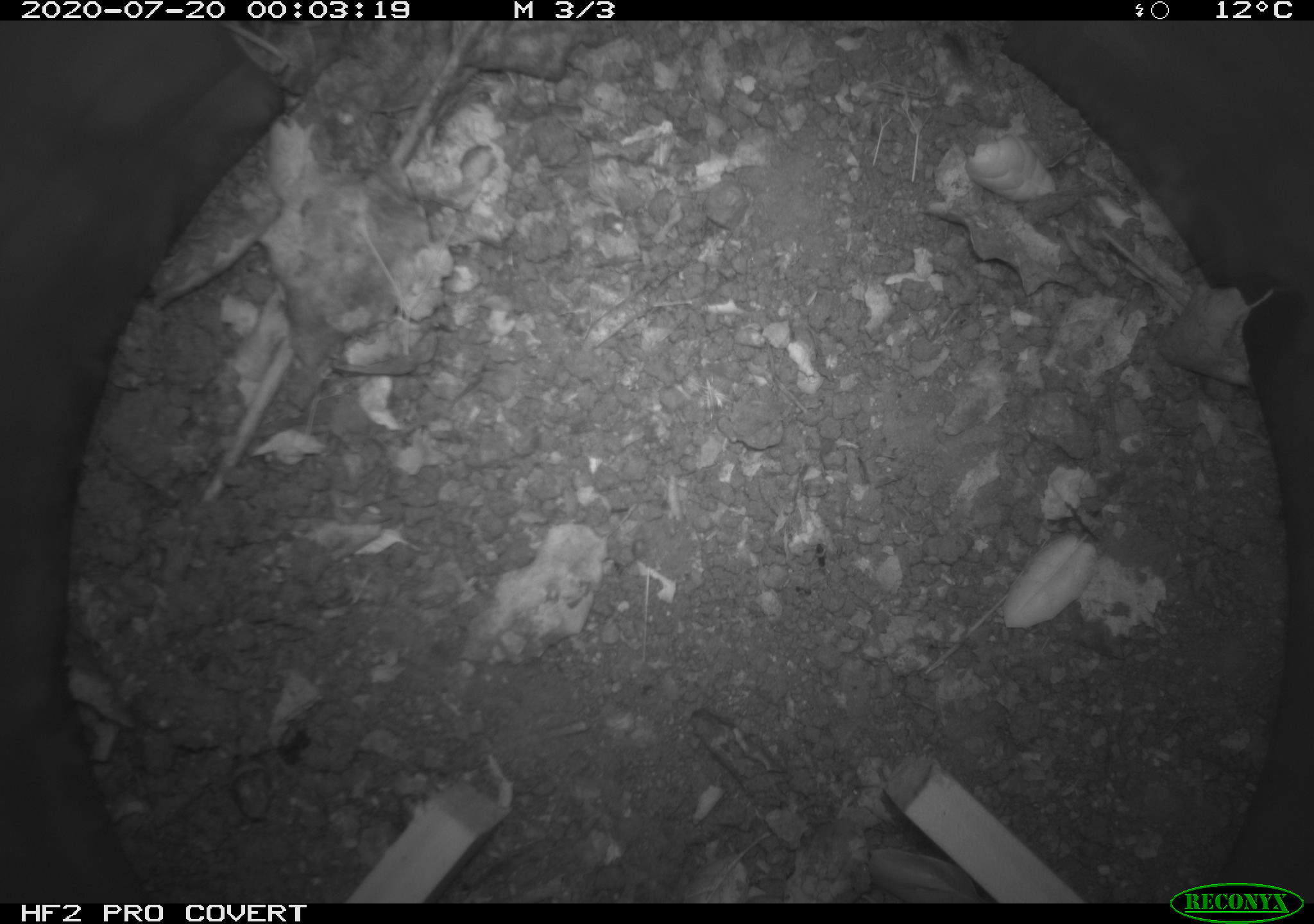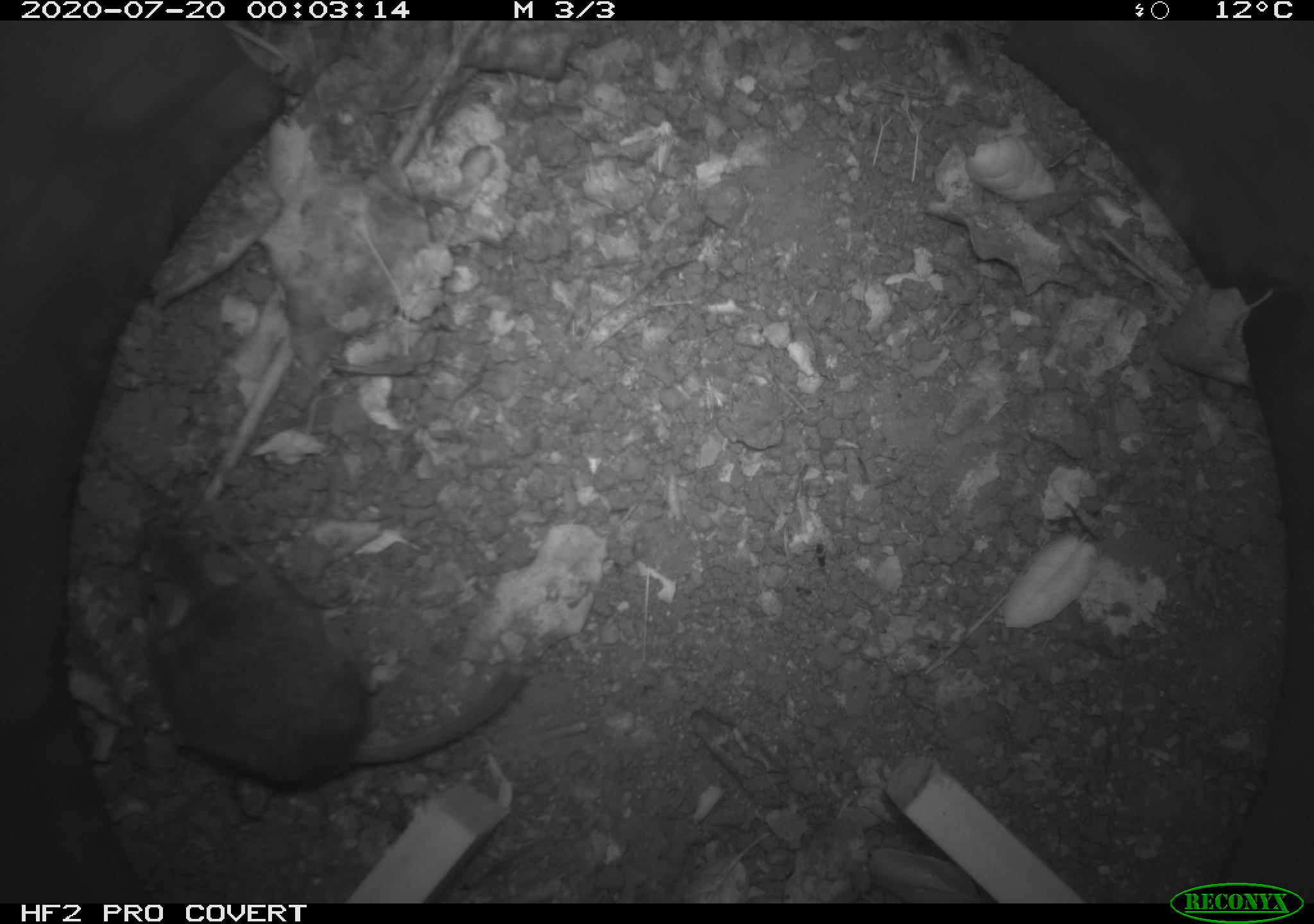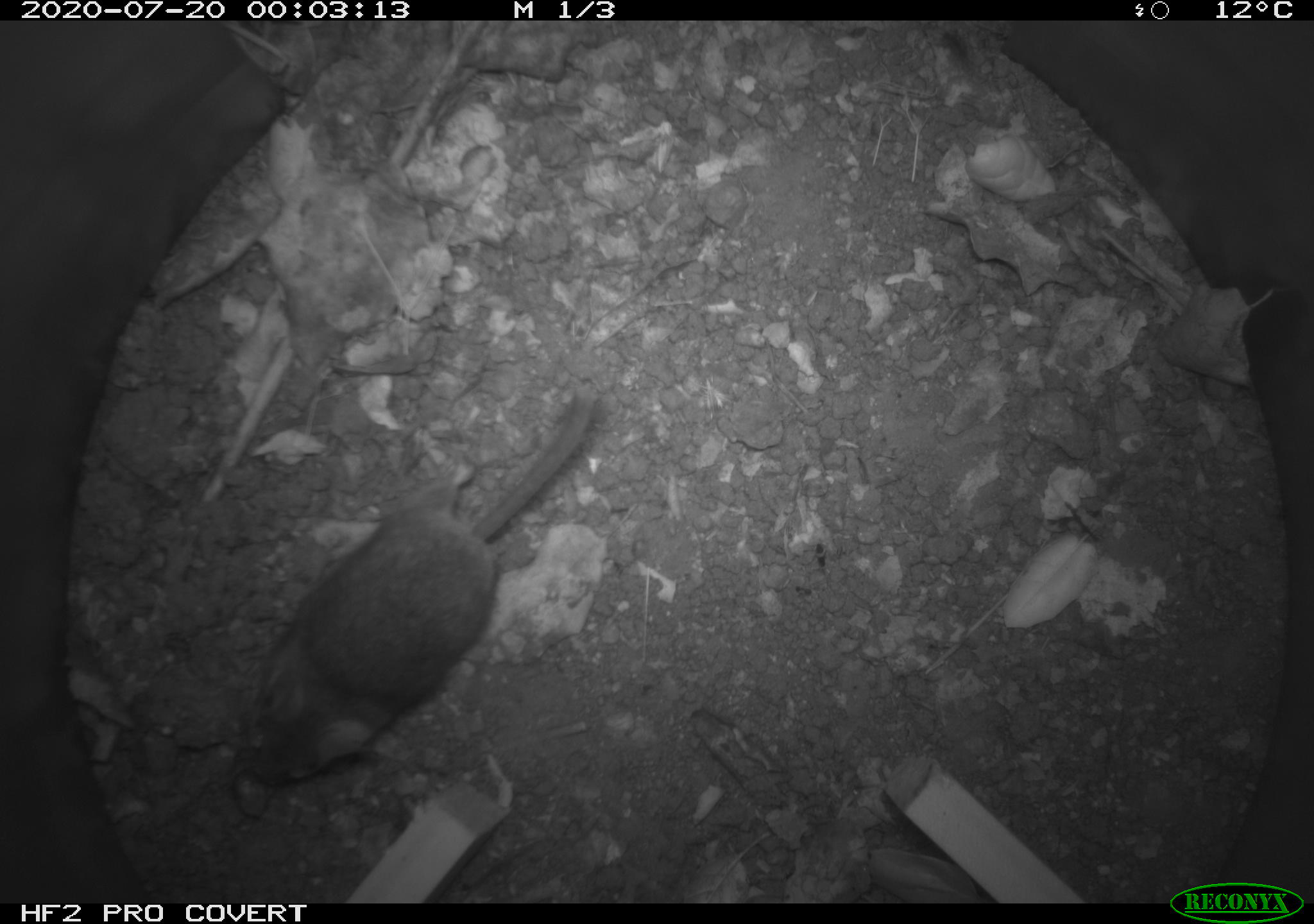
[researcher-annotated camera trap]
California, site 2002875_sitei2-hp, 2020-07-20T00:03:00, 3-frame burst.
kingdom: Animalia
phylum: Chordata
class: Mammalia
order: Rodentia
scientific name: Rodentia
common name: rodent